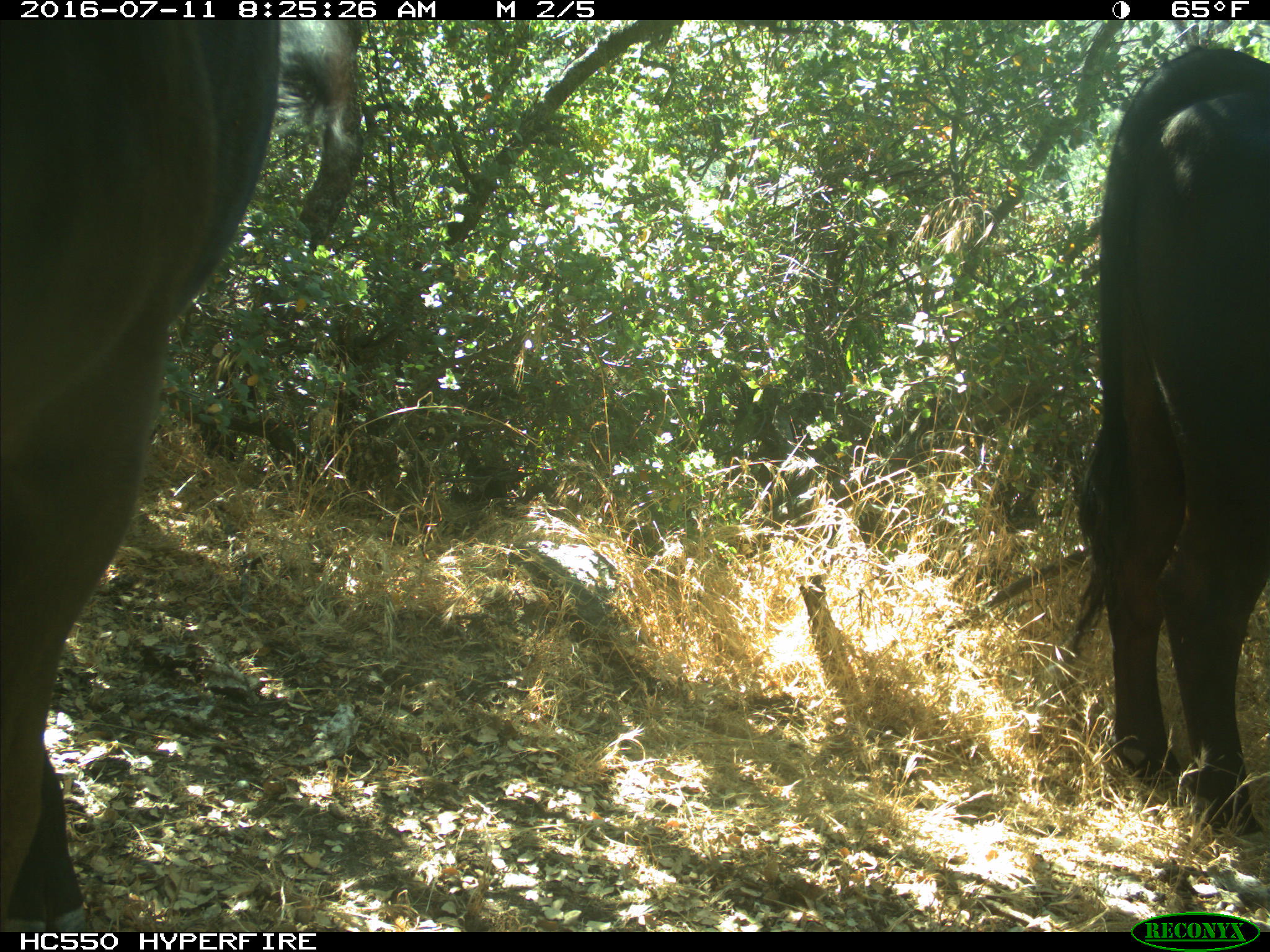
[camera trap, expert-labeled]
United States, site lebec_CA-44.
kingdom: Animalia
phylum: Chordata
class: Mammalia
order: Artiodactyla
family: Bovidae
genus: Bos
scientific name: Bos taurus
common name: domestic cow